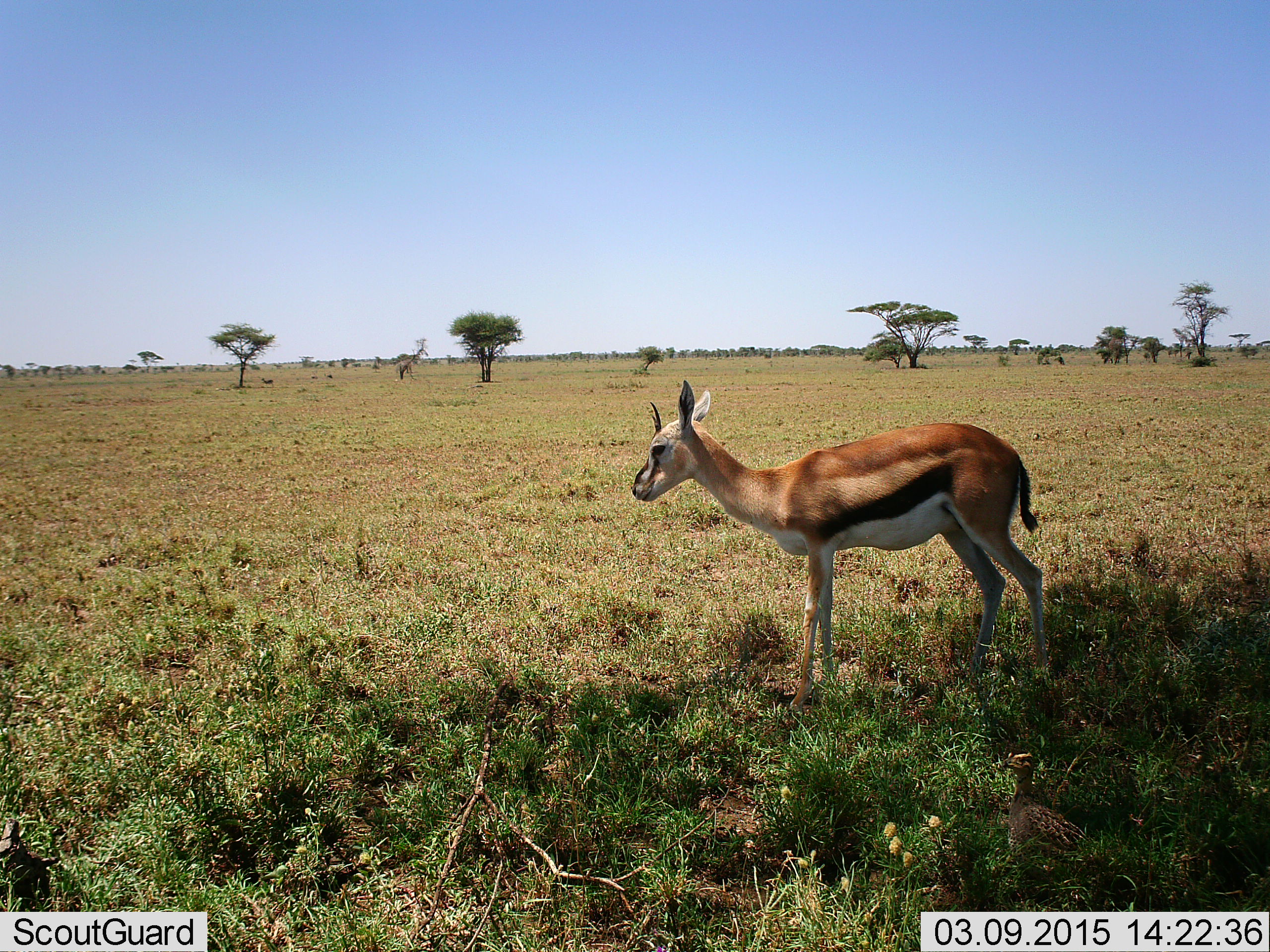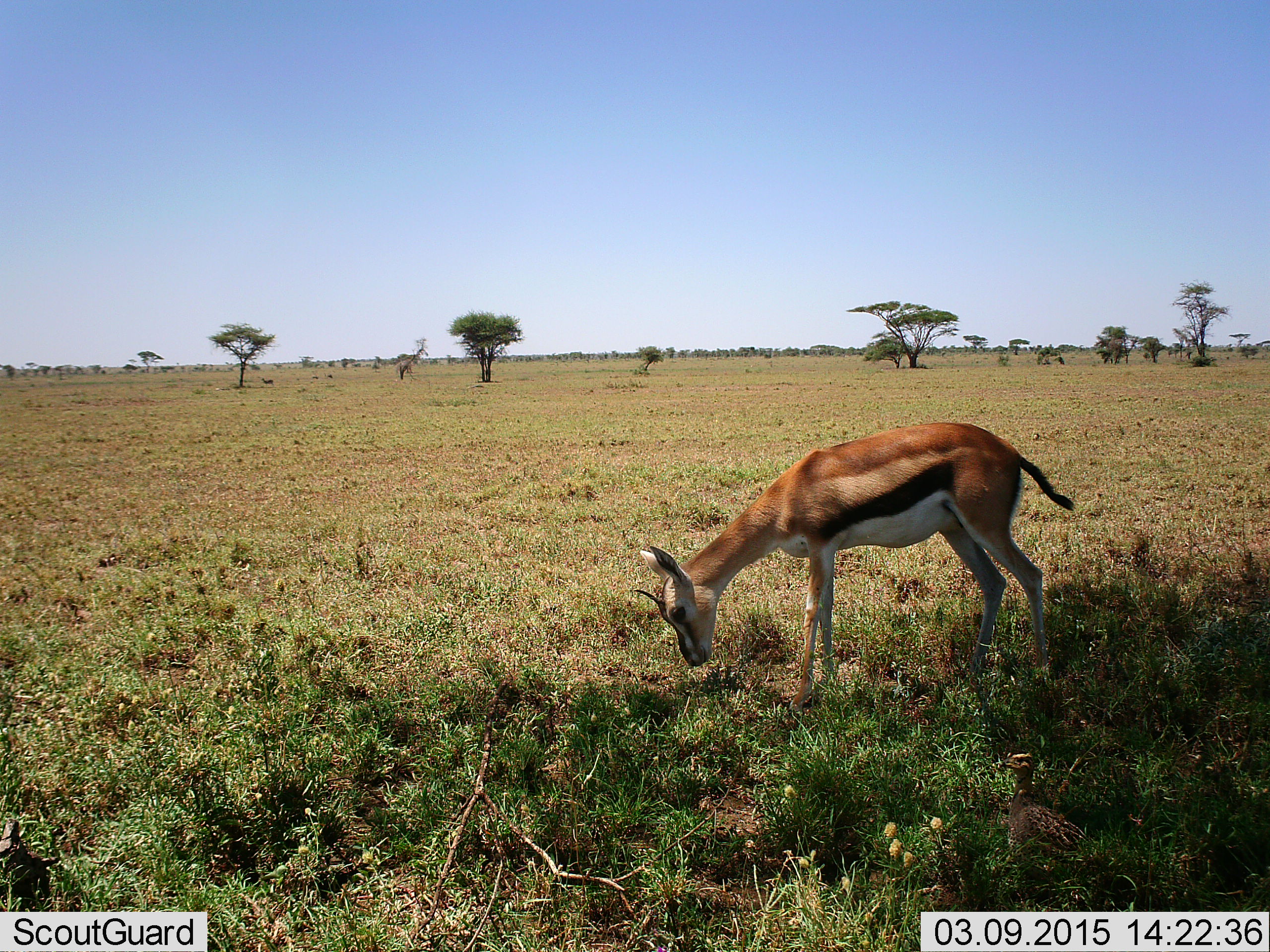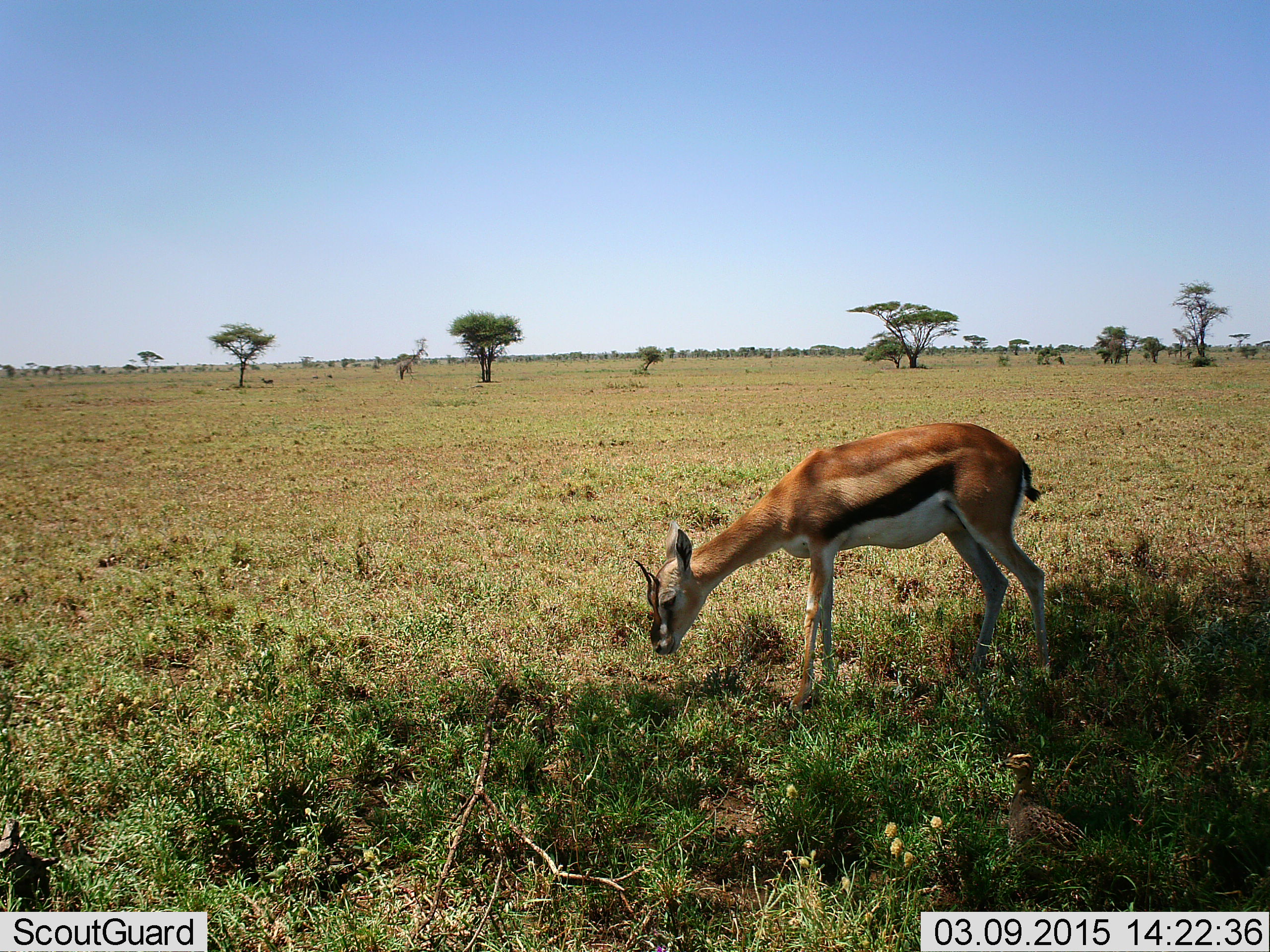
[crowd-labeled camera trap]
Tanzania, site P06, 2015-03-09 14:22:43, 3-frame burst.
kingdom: Animalia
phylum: Chordata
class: Mammalia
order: Artiodactyla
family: Bovidae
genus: Eudorcas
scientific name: Eudorcas thomsonii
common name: thomson's gazelle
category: gazellethomsons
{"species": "gazellethomsons (thomson's gazelle) (Eudorcas thomsonii)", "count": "1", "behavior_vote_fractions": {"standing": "33%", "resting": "0%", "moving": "0%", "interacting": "0%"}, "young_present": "0%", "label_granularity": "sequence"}